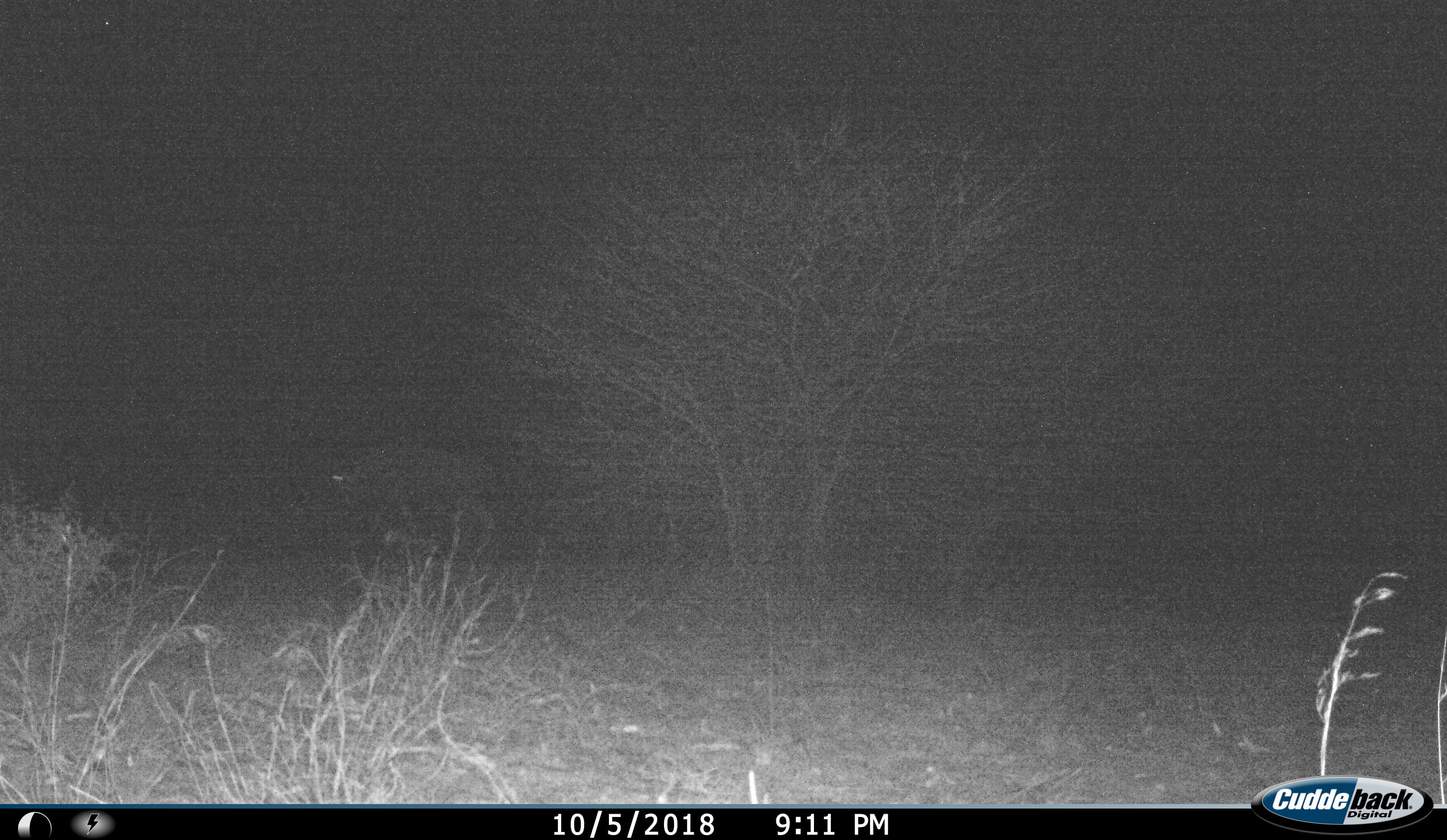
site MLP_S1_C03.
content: unidentified animal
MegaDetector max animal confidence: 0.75